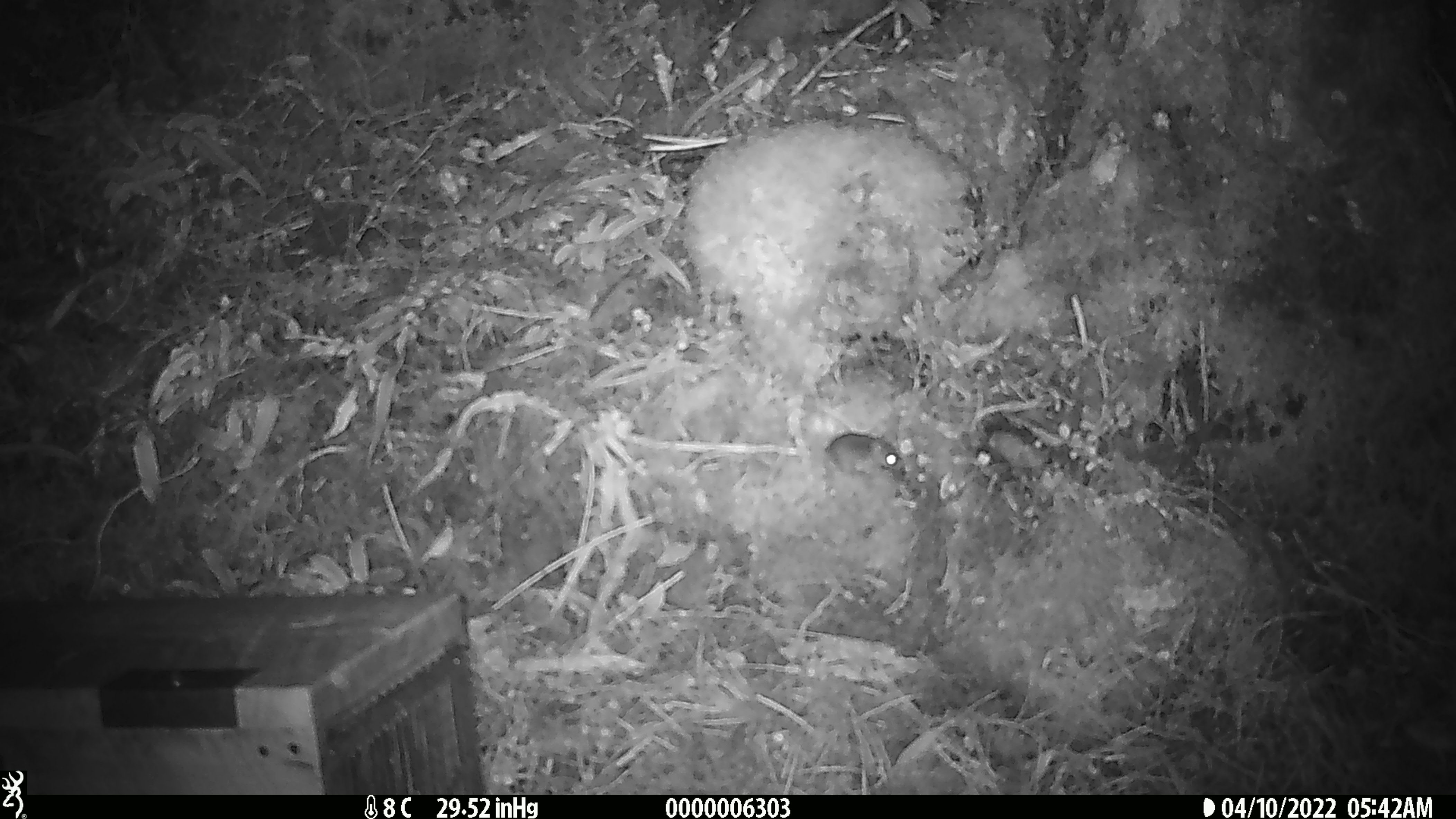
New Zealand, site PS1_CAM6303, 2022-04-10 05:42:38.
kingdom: Animalia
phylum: Chordata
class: Mammalia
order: Rodentia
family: Muridae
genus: Mus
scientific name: Mus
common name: mouse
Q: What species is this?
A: Mouse (Mus).